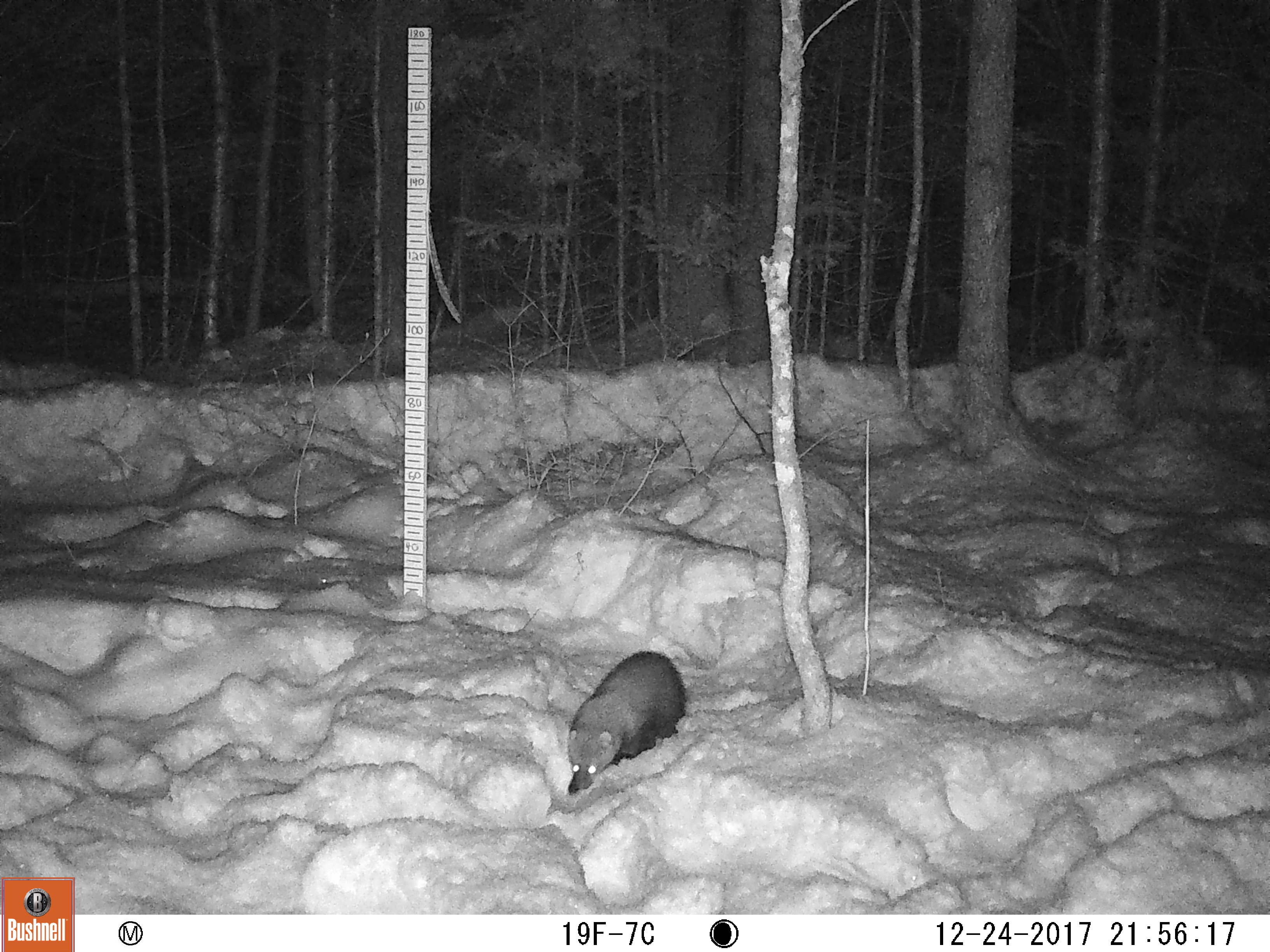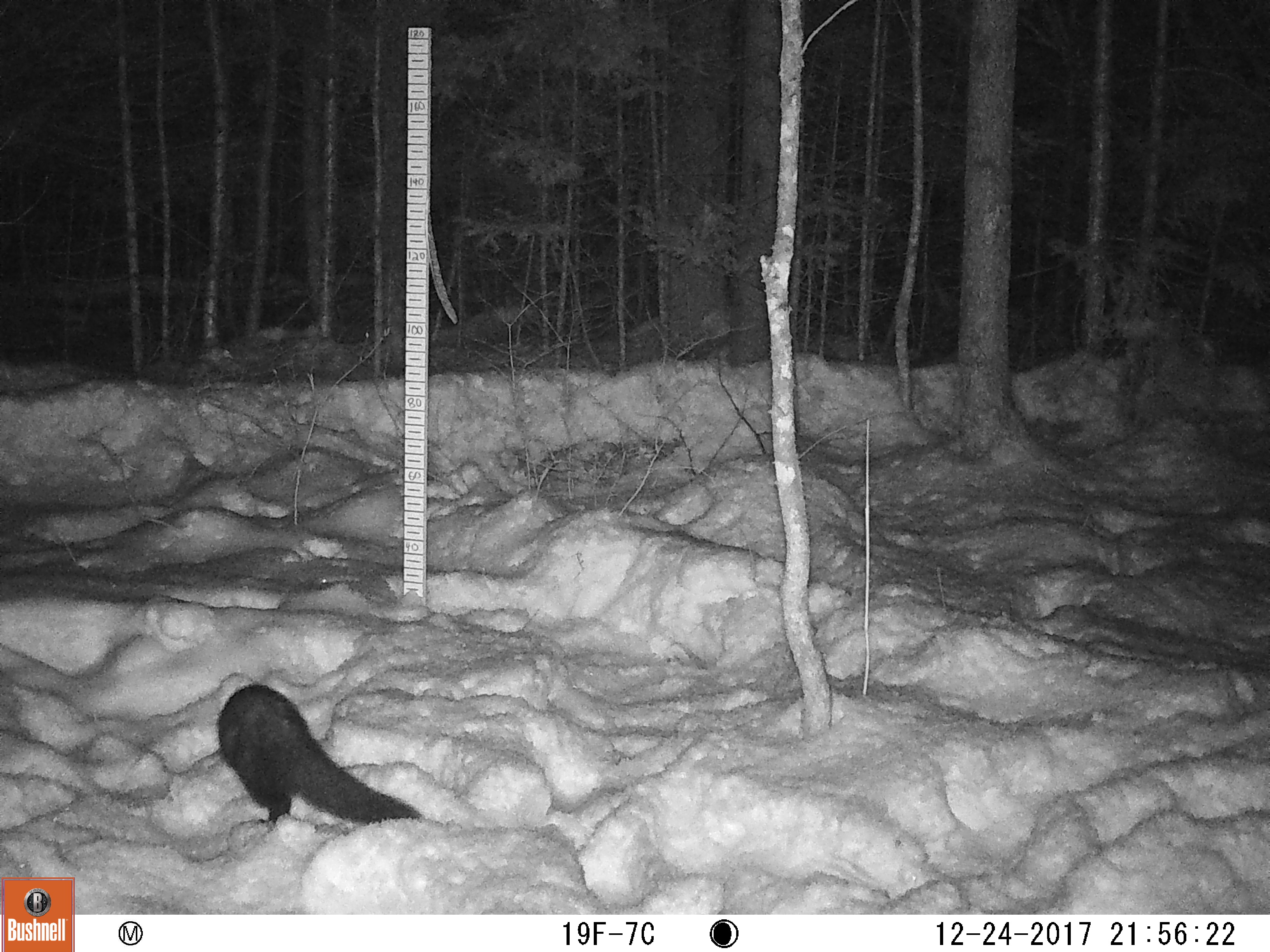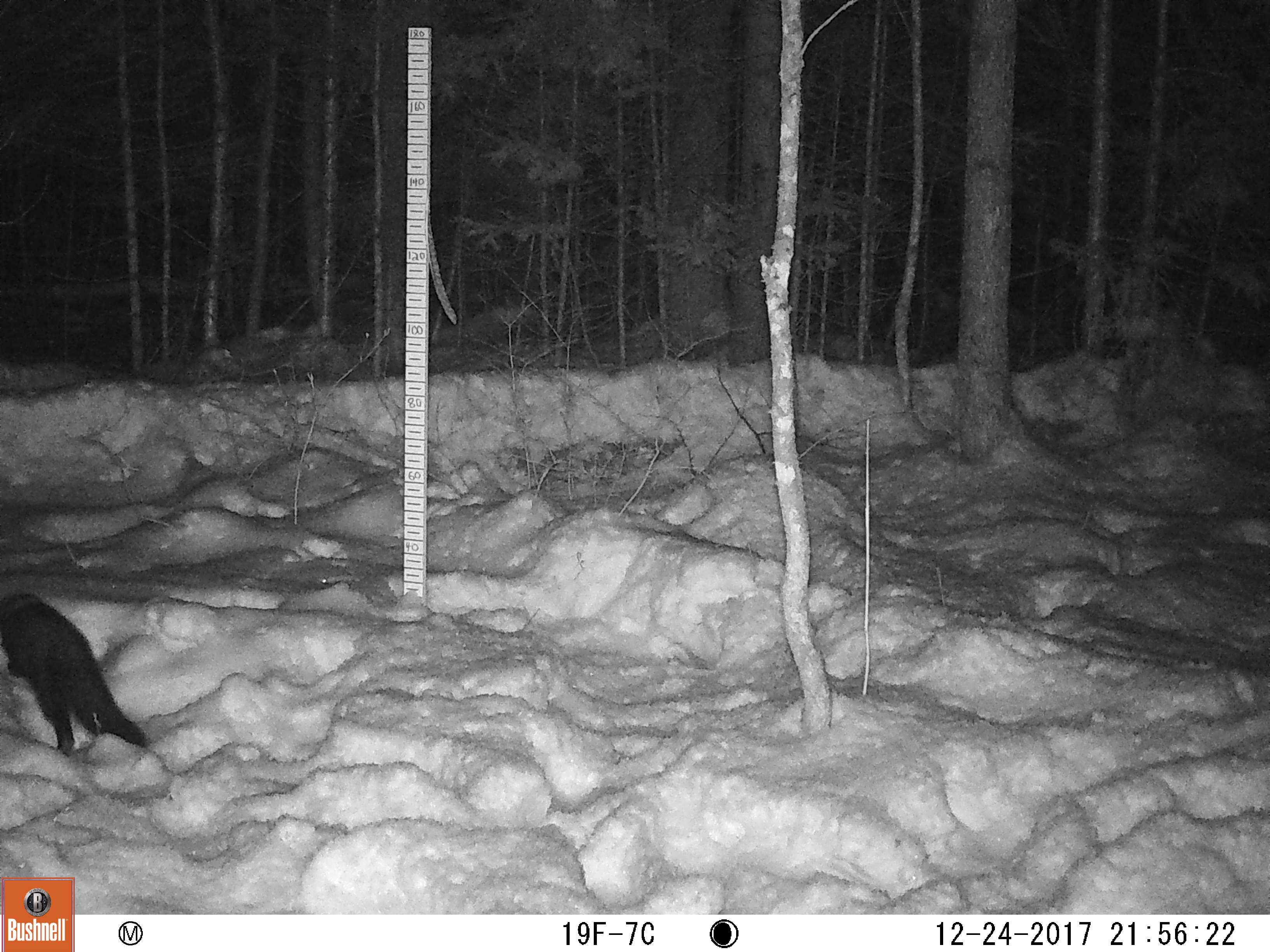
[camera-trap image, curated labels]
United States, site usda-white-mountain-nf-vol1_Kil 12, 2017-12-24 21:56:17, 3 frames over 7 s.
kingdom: Animalia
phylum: Chordata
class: Mammalia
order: Carnivora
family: Mustelidae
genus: Pekania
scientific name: Pekania pennanti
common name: fisher